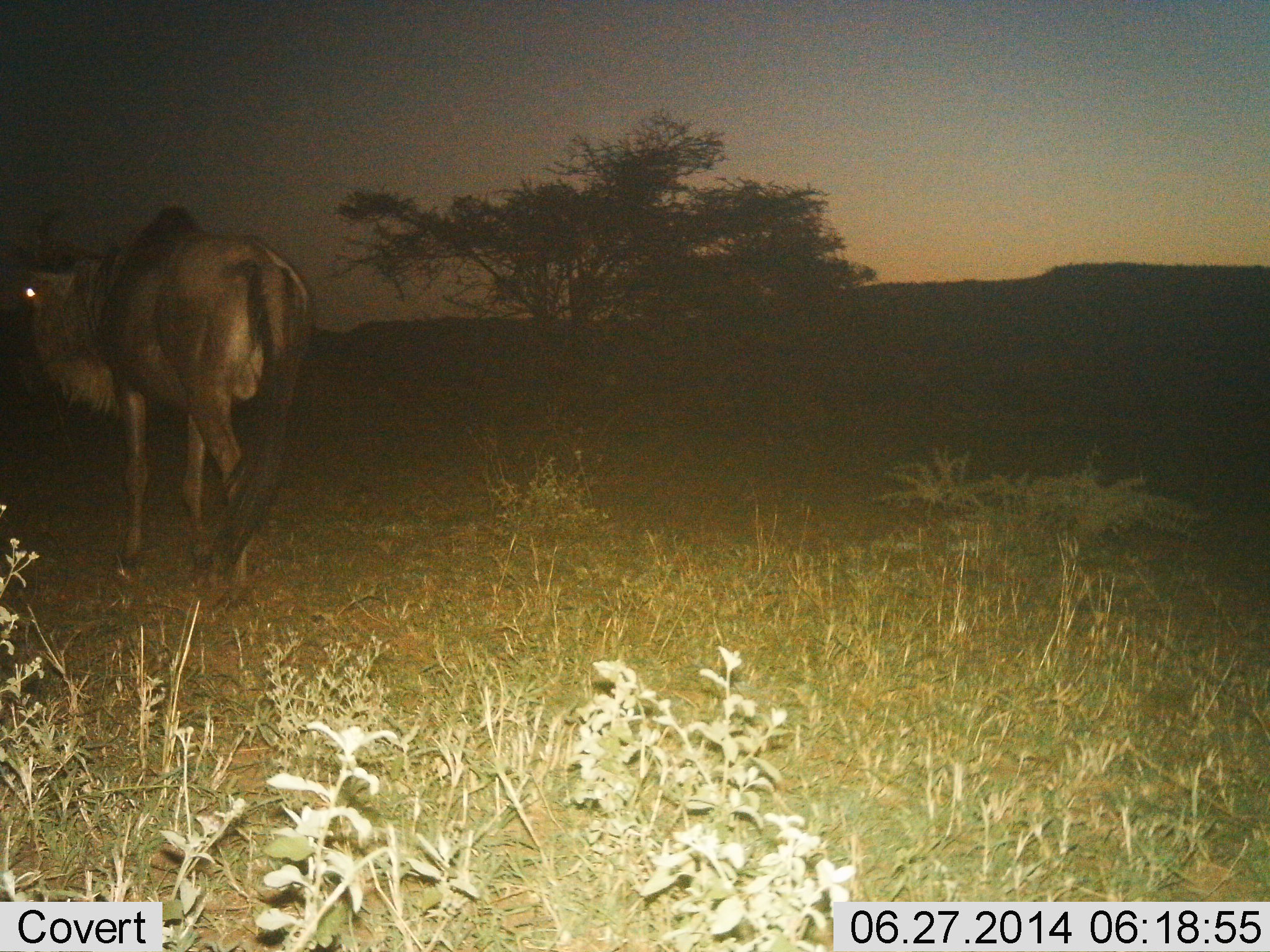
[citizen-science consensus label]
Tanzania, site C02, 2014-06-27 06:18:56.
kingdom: Animalia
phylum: Chordata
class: Mammalia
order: Artiodactyla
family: Bovidae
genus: Connochaetes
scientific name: Connochaetes taurinus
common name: blue wildebeest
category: wildebeest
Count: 1.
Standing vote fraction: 50%.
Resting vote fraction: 0%.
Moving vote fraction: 60%.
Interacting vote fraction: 0%.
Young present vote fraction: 0%.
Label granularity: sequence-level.